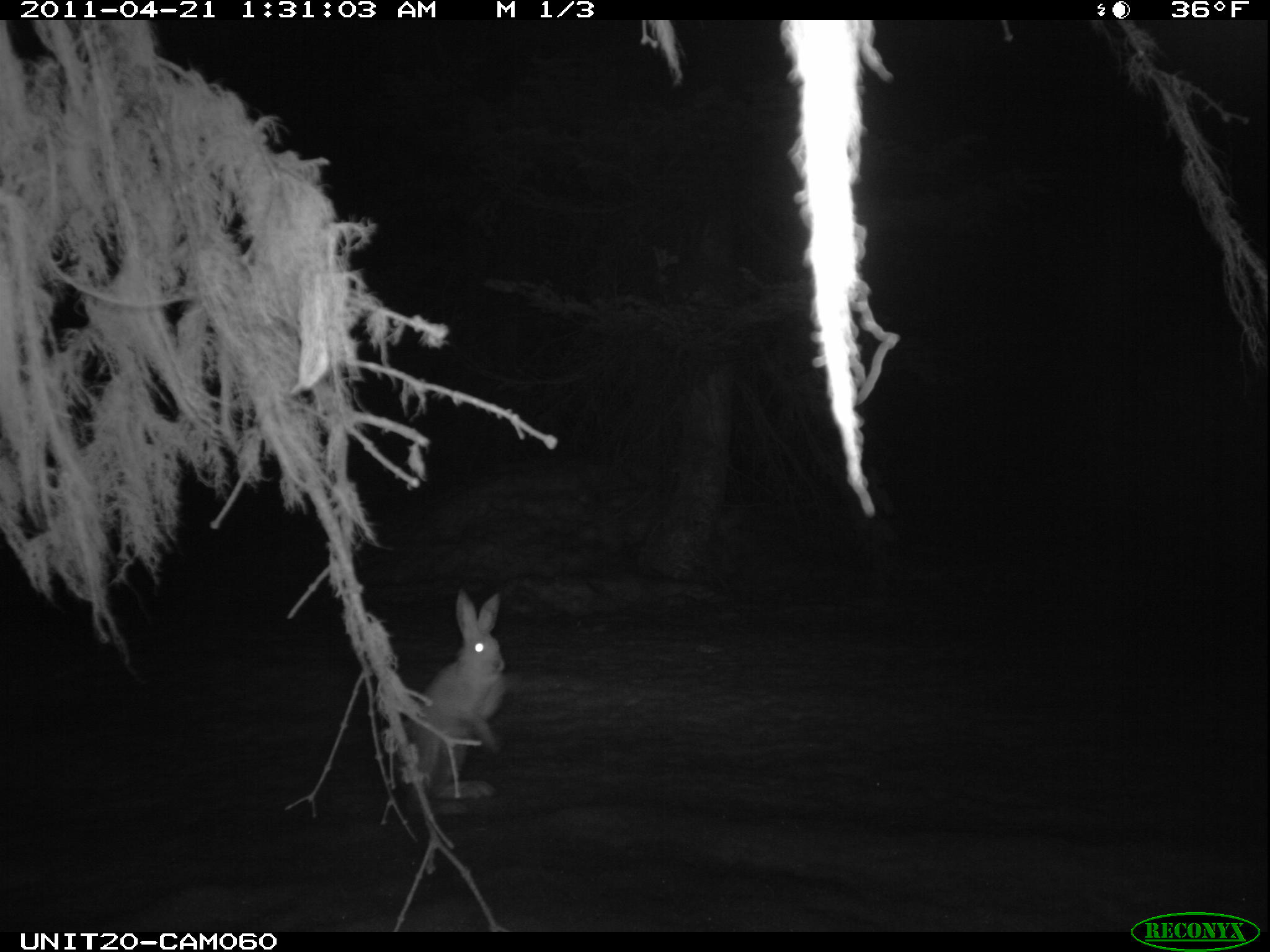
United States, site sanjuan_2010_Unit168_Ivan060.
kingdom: Animalia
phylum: Chordata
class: Mammalia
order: Lagomorpha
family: Leporidae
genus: Lepus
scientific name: Lepus americanus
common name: snowshoe hare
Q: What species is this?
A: Lepus americanus (snowshoe hare).